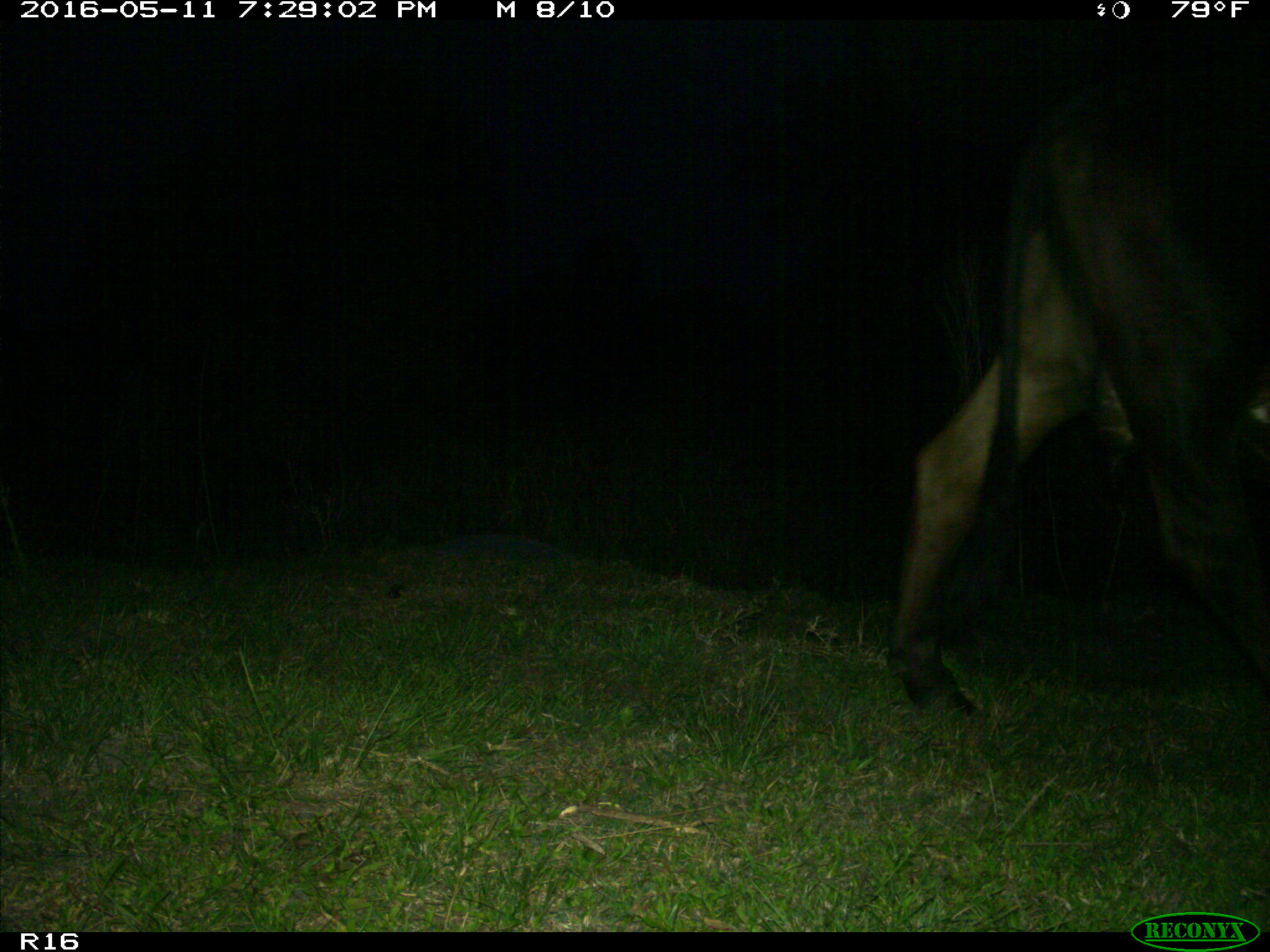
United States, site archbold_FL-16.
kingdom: Animalia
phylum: Chordata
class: Mammalia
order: Artiodactyla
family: Bovidae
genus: Bos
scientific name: Bos taurus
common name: domestic cow